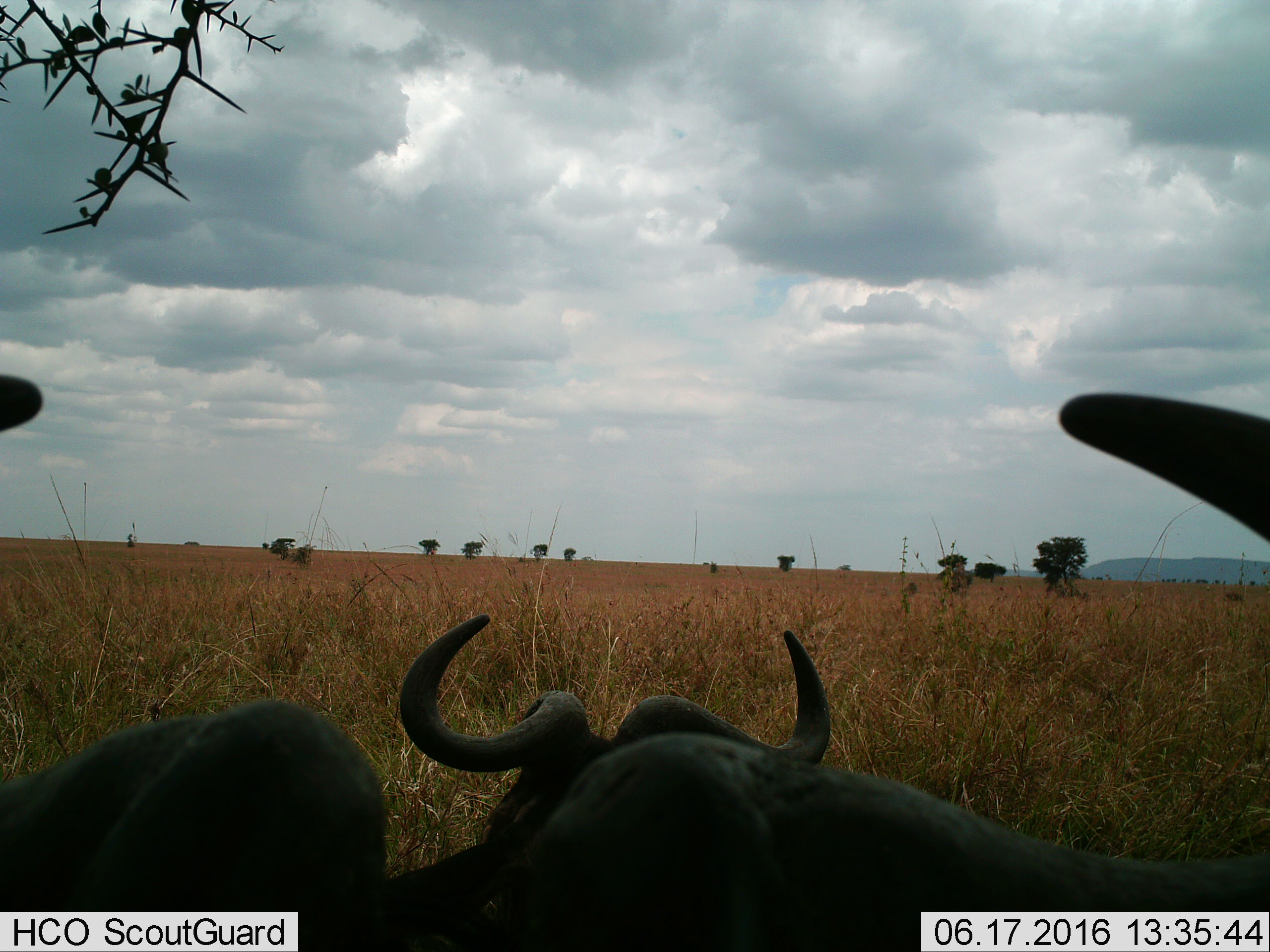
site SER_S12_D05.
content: unidentified animal